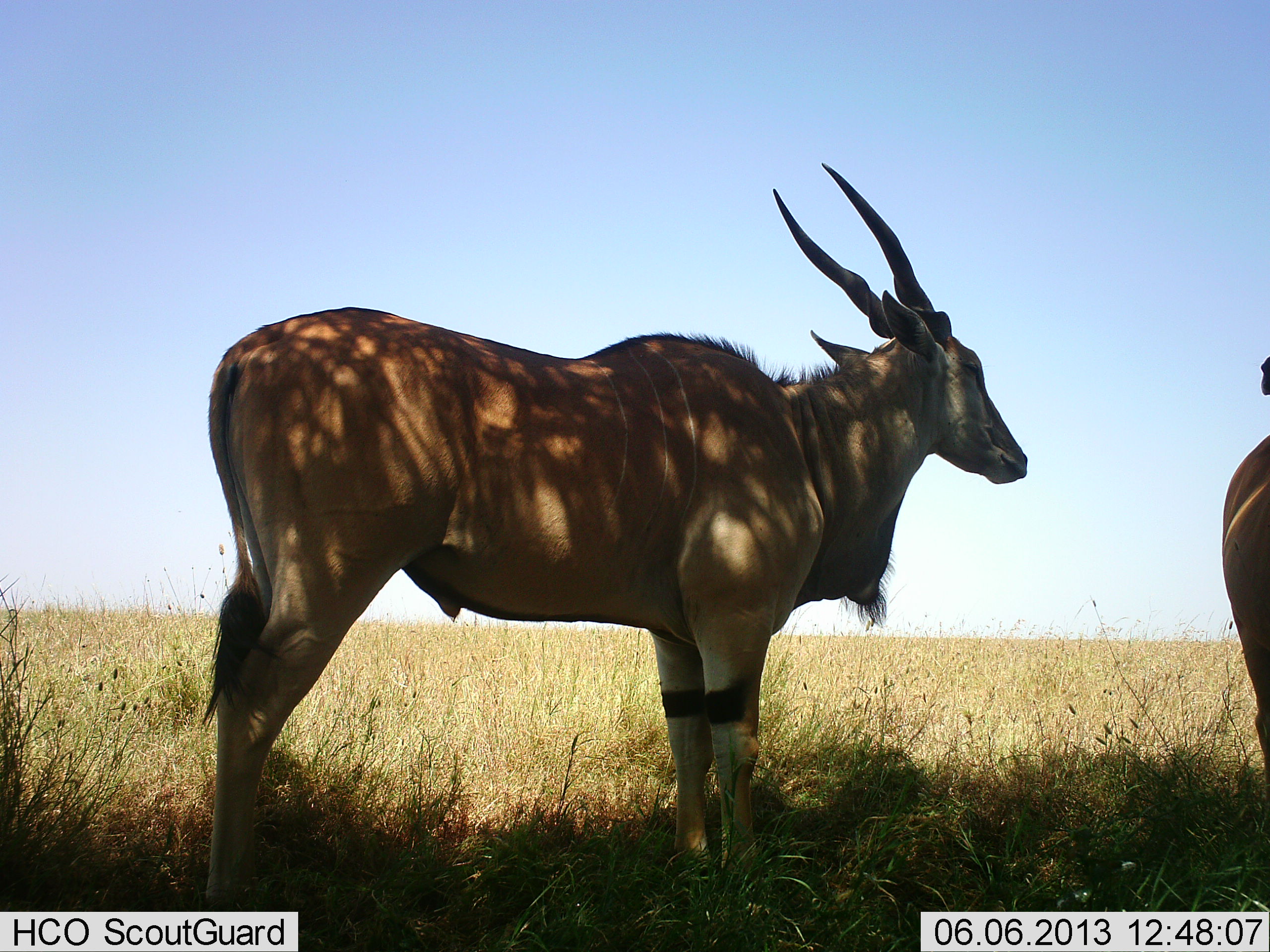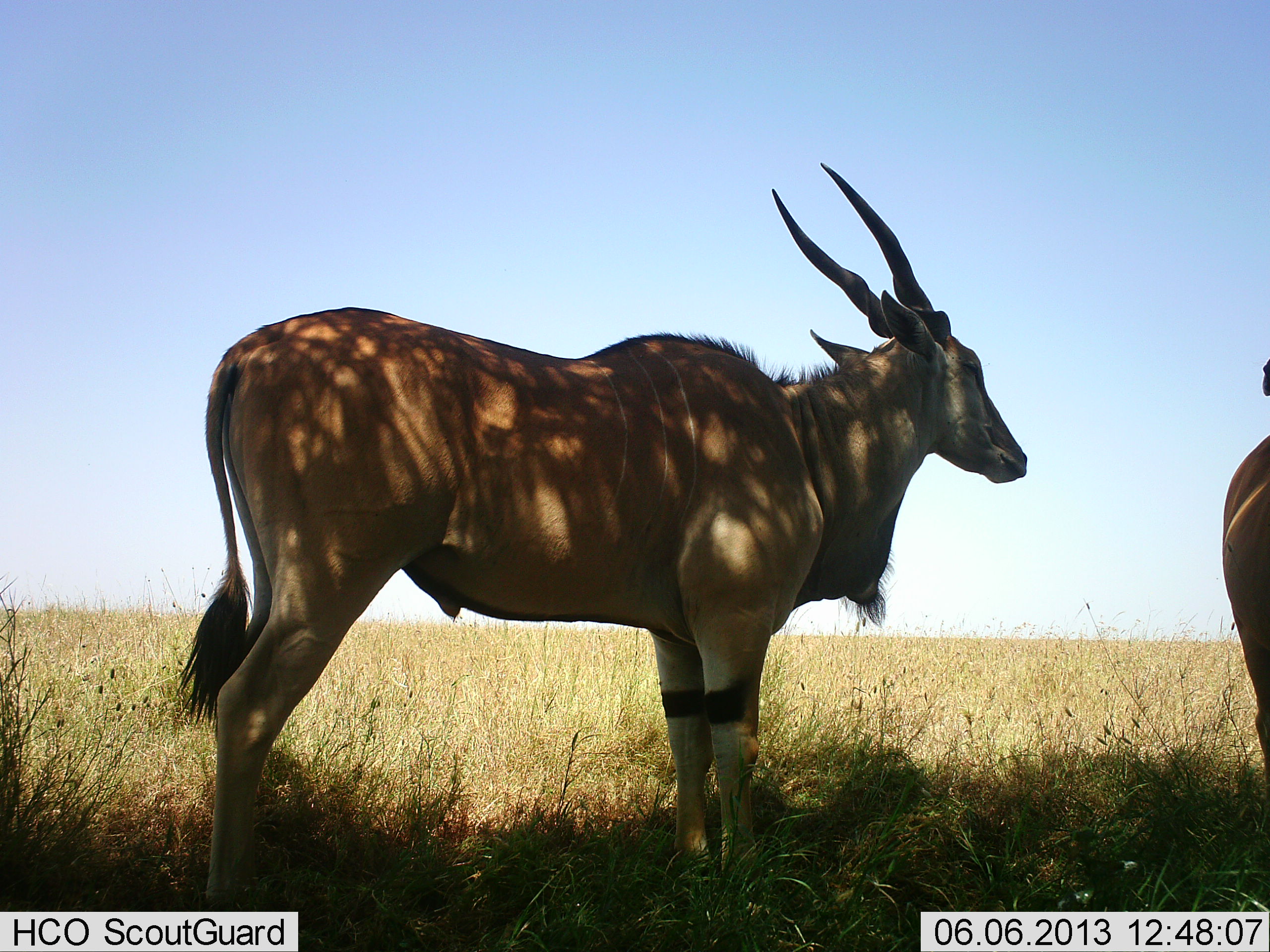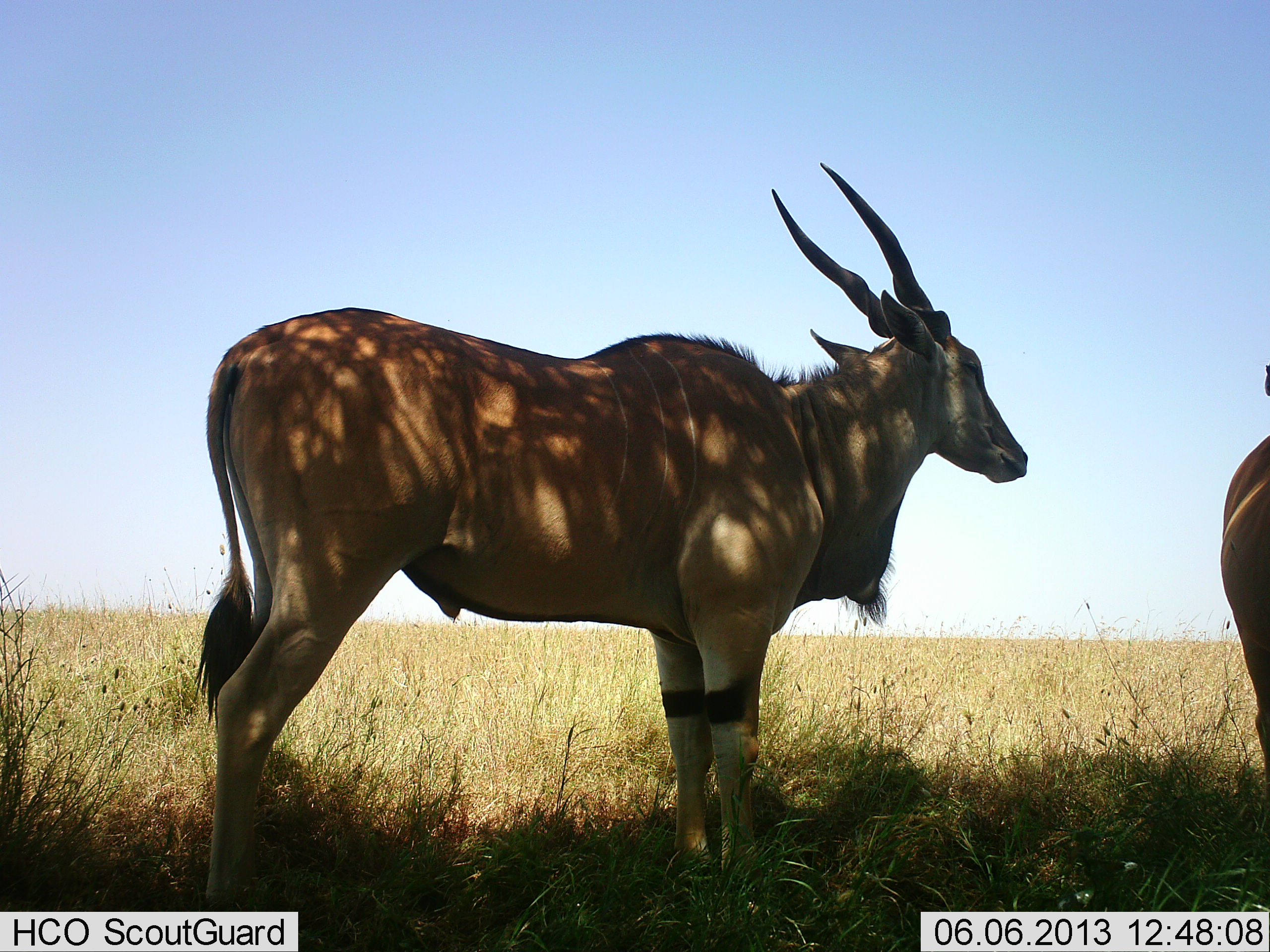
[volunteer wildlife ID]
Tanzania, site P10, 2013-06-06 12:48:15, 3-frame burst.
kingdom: Animalia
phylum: Chordata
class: Mammalia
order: Artiodactyla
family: Bovidae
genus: Tragelaphus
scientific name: Tragelaphus oryx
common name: eland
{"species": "eland (Tragelaphus oryx)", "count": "2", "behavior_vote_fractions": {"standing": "90%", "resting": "5%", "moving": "5%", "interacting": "0%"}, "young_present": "0%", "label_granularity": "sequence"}